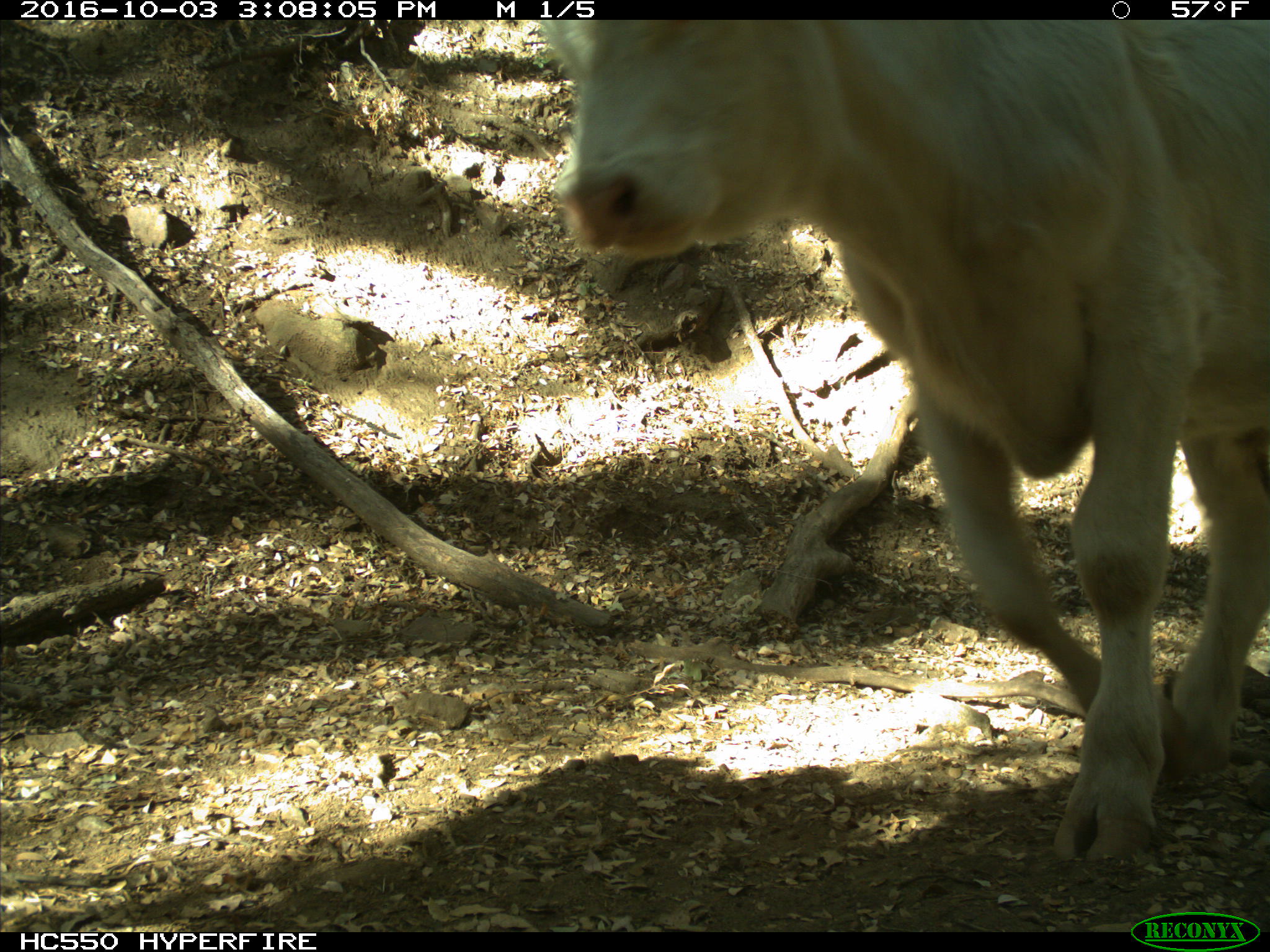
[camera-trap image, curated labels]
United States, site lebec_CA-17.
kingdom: Animalia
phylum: Chordata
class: Mammalia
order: Artiodactyla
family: Bovidae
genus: Bos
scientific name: Bos taurus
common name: domestic cow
Bos taurus (domestic cow).